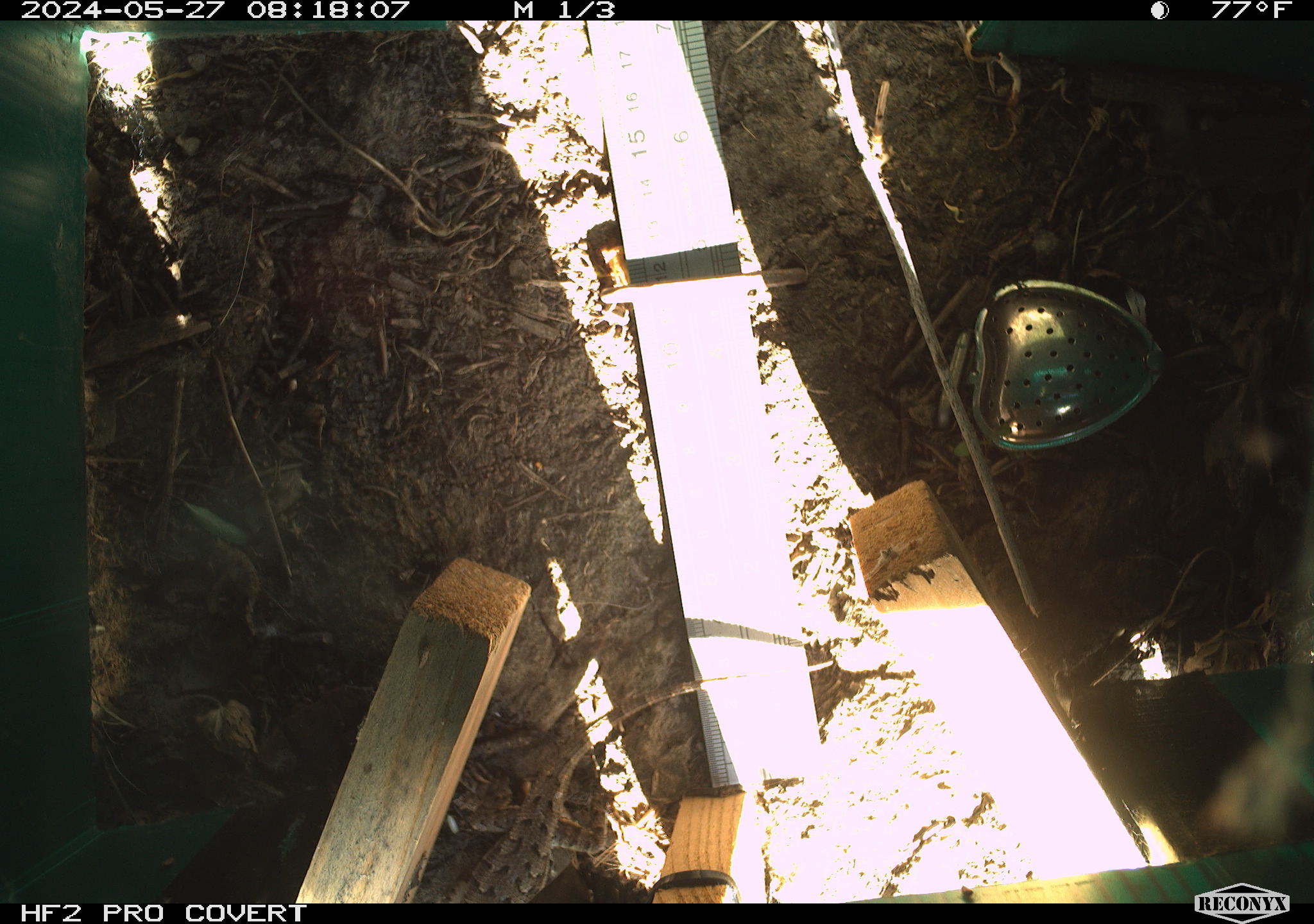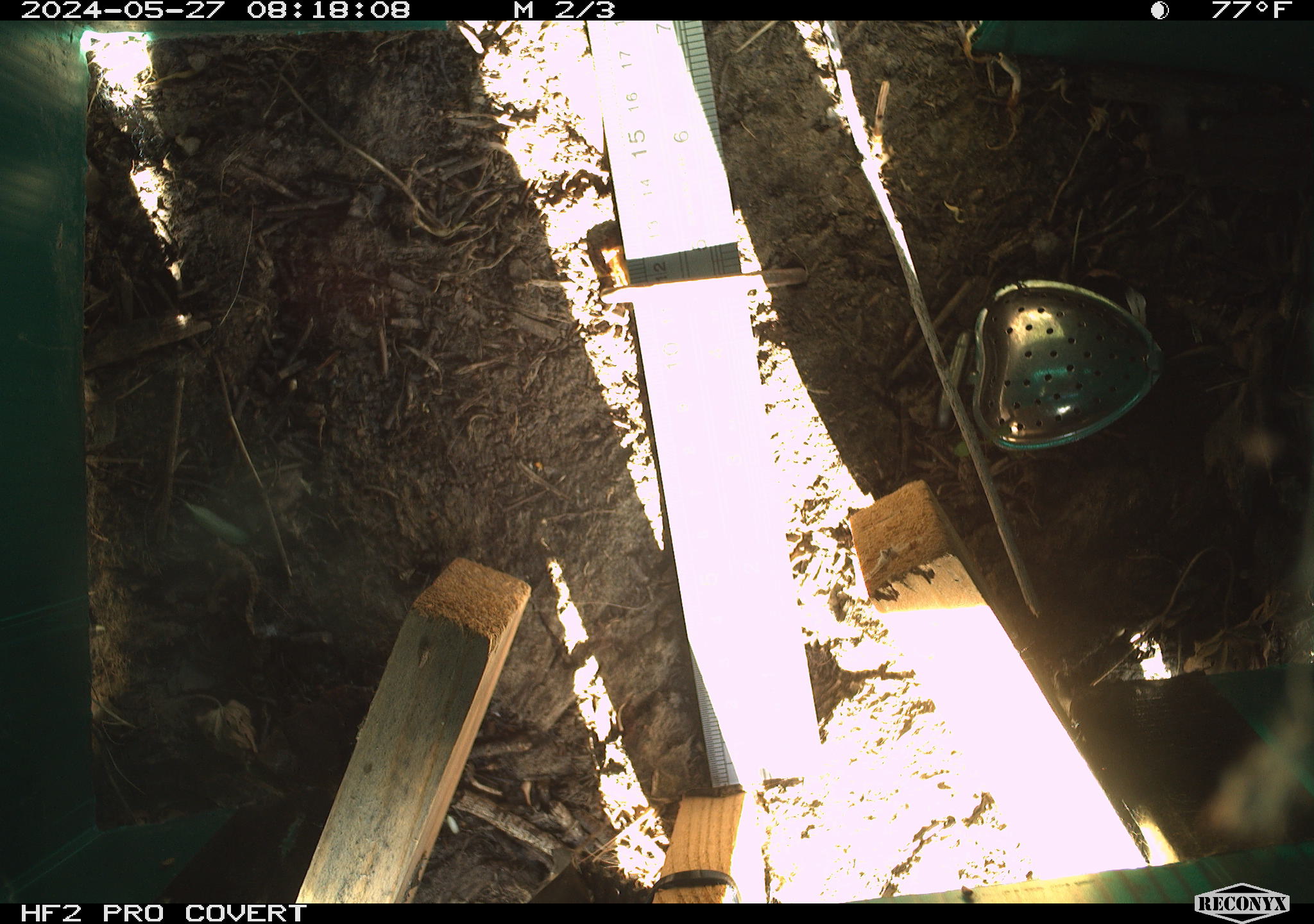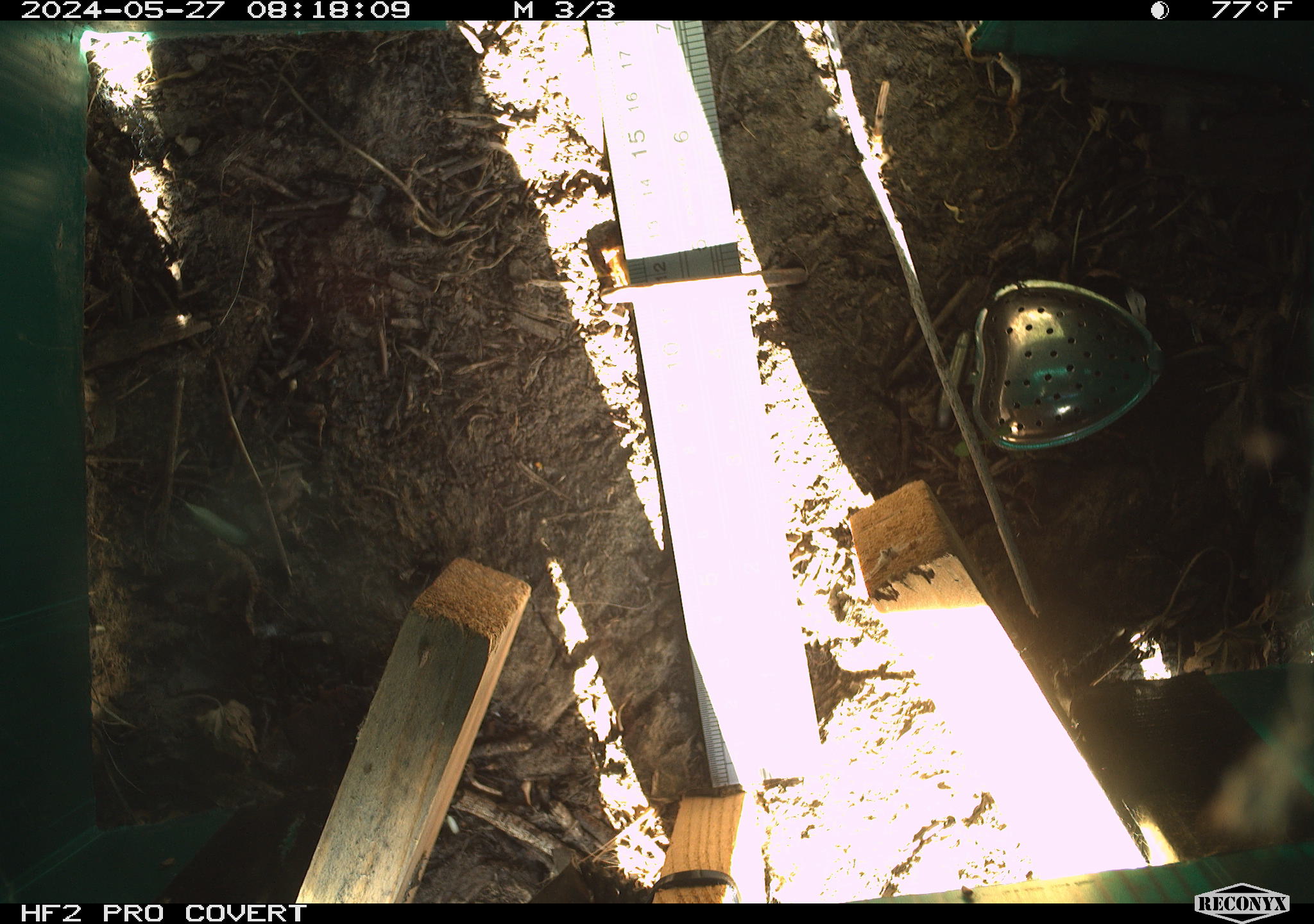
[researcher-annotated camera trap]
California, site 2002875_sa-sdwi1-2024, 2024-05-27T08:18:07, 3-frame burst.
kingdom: Animalia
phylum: Chordata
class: Reptilia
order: Squamata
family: Phrynosomatidae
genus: Sceloporus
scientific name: Sceloporus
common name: spiny lizards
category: sceloporus species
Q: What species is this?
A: Sceloporus species (spiny lizards) (Sceloporus).